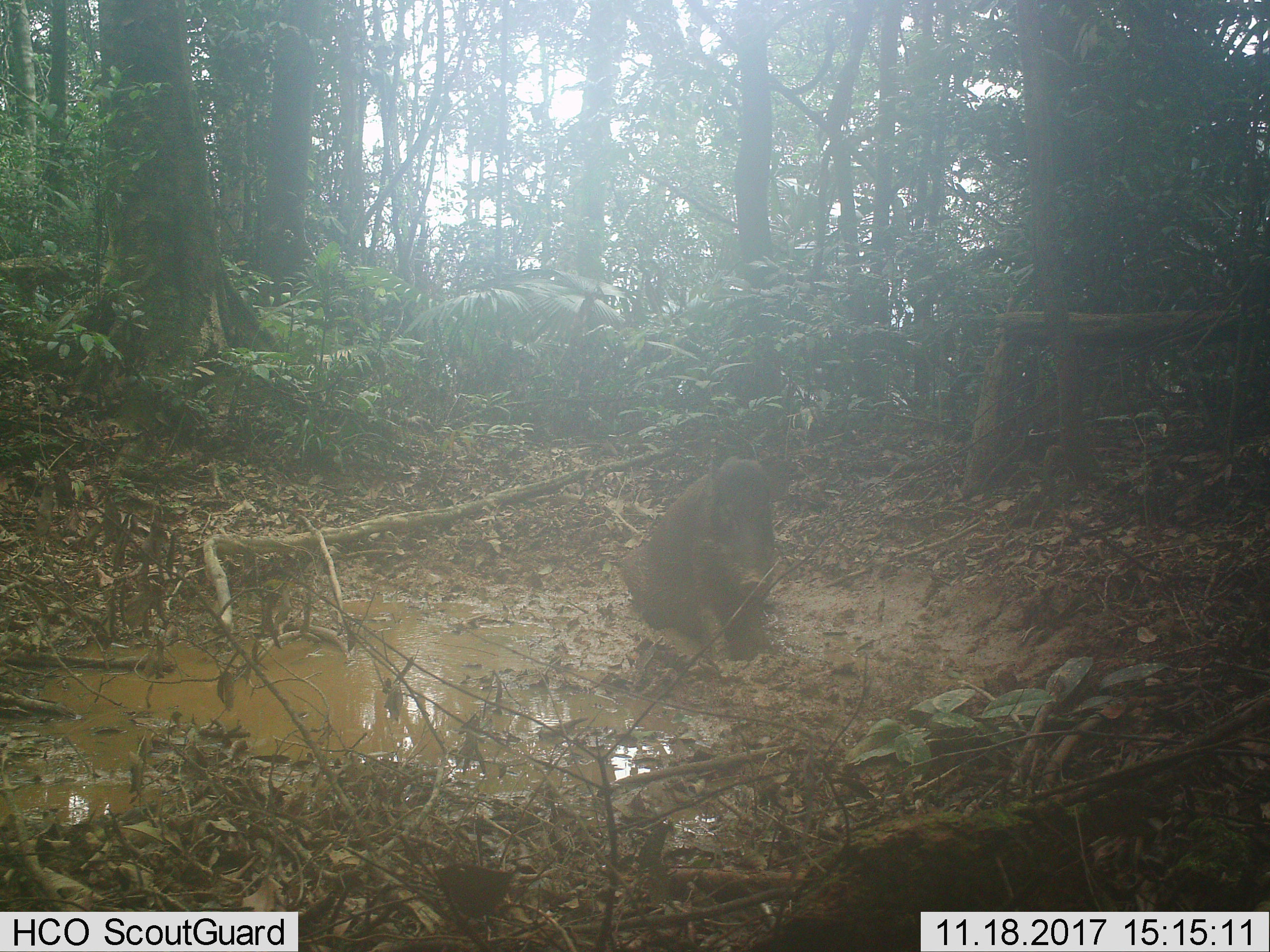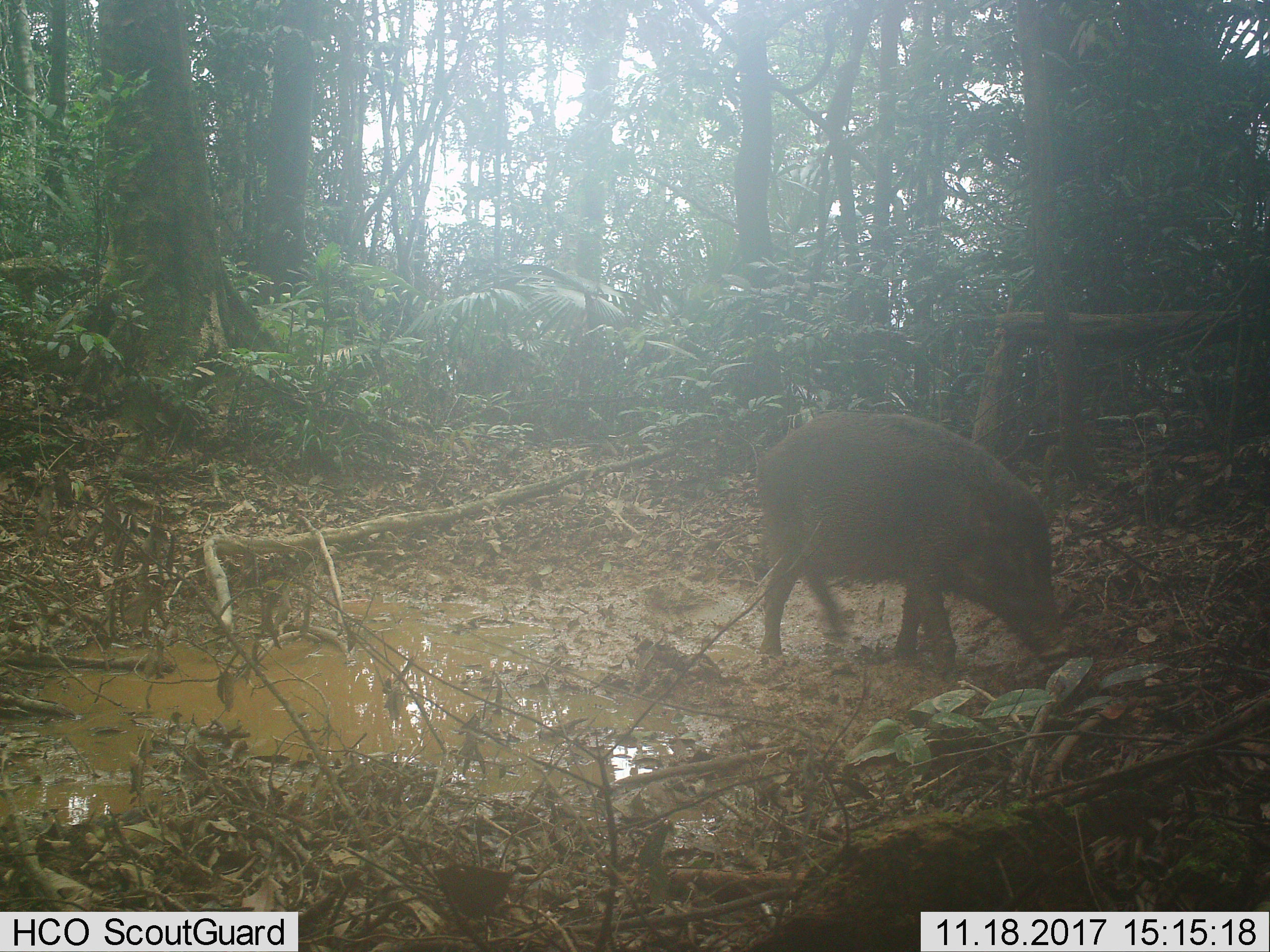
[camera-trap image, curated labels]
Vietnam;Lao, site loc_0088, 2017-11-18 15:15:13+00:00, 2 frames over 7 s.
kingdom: Animalia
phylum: Chordata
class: Mammalia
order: Artiodactyla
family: Suidae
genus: Sus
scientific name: Sus scrofa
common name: eurasian wild pig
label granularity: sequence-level